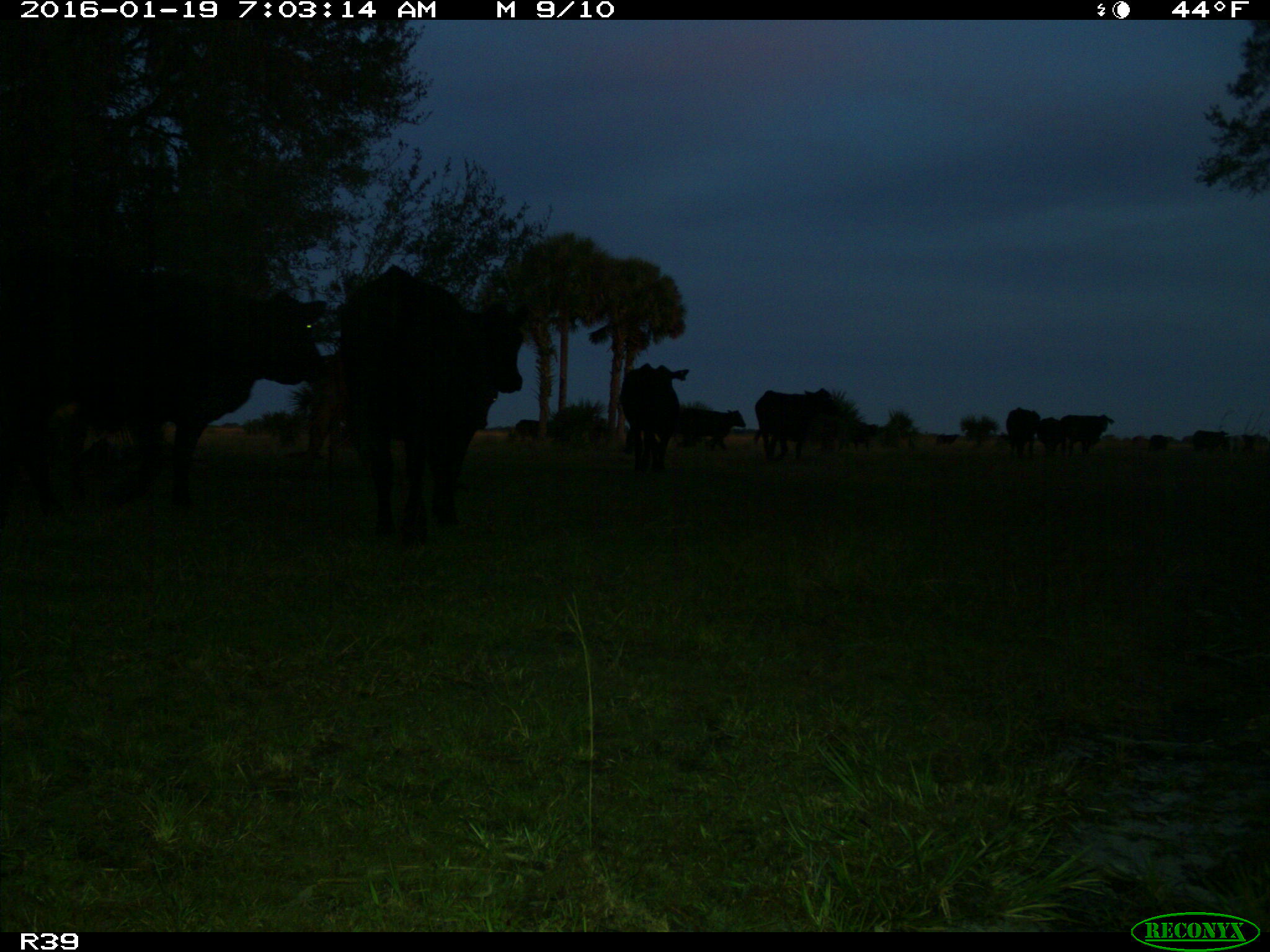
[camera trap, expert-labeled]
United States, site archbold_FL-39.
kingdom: Animalia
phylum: Chordata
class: Mammalia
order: Artiodactyla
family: Bovidae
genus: Bos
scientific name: Bos taurus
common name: domestic cow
Bos taurus (domestic cow).